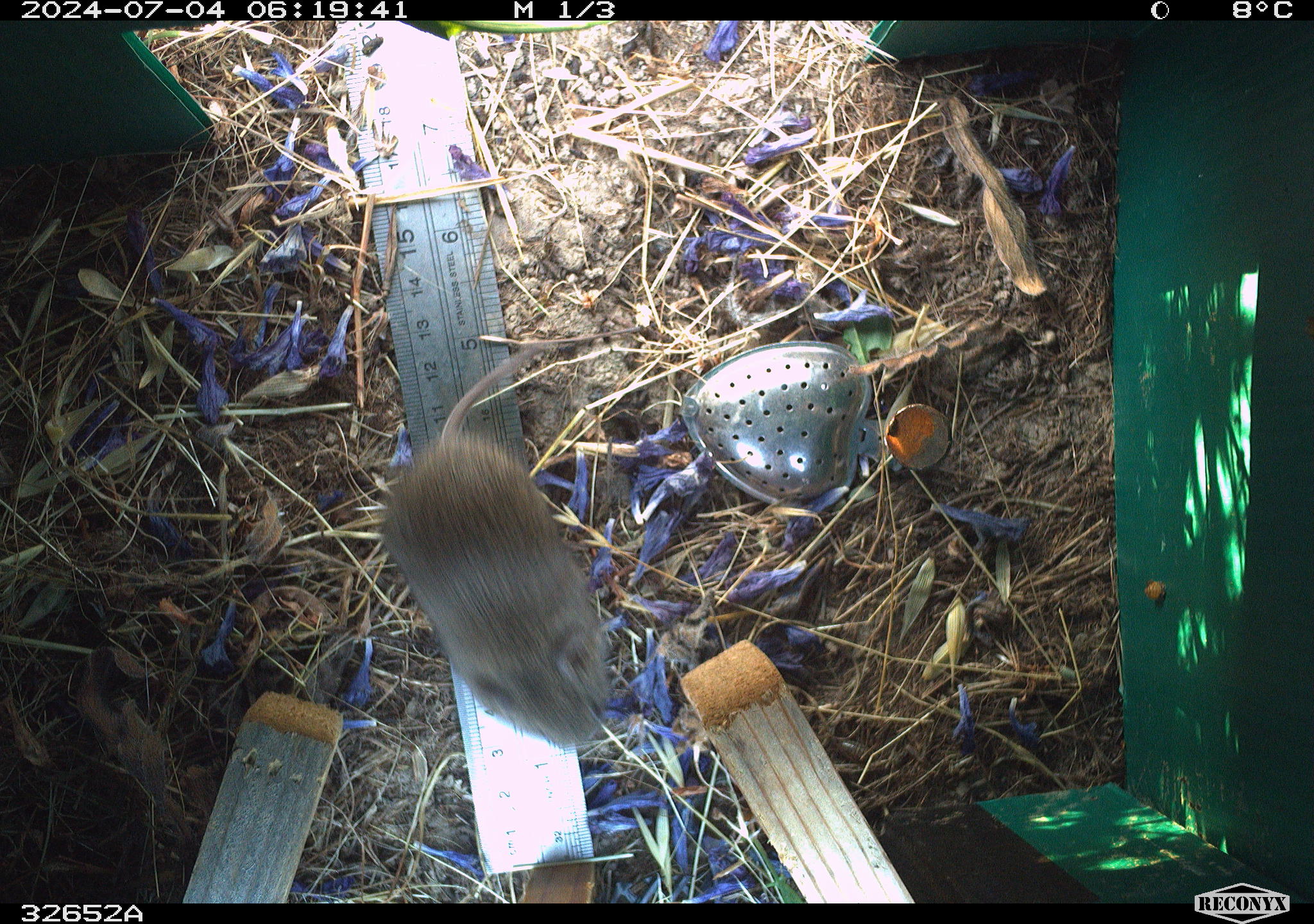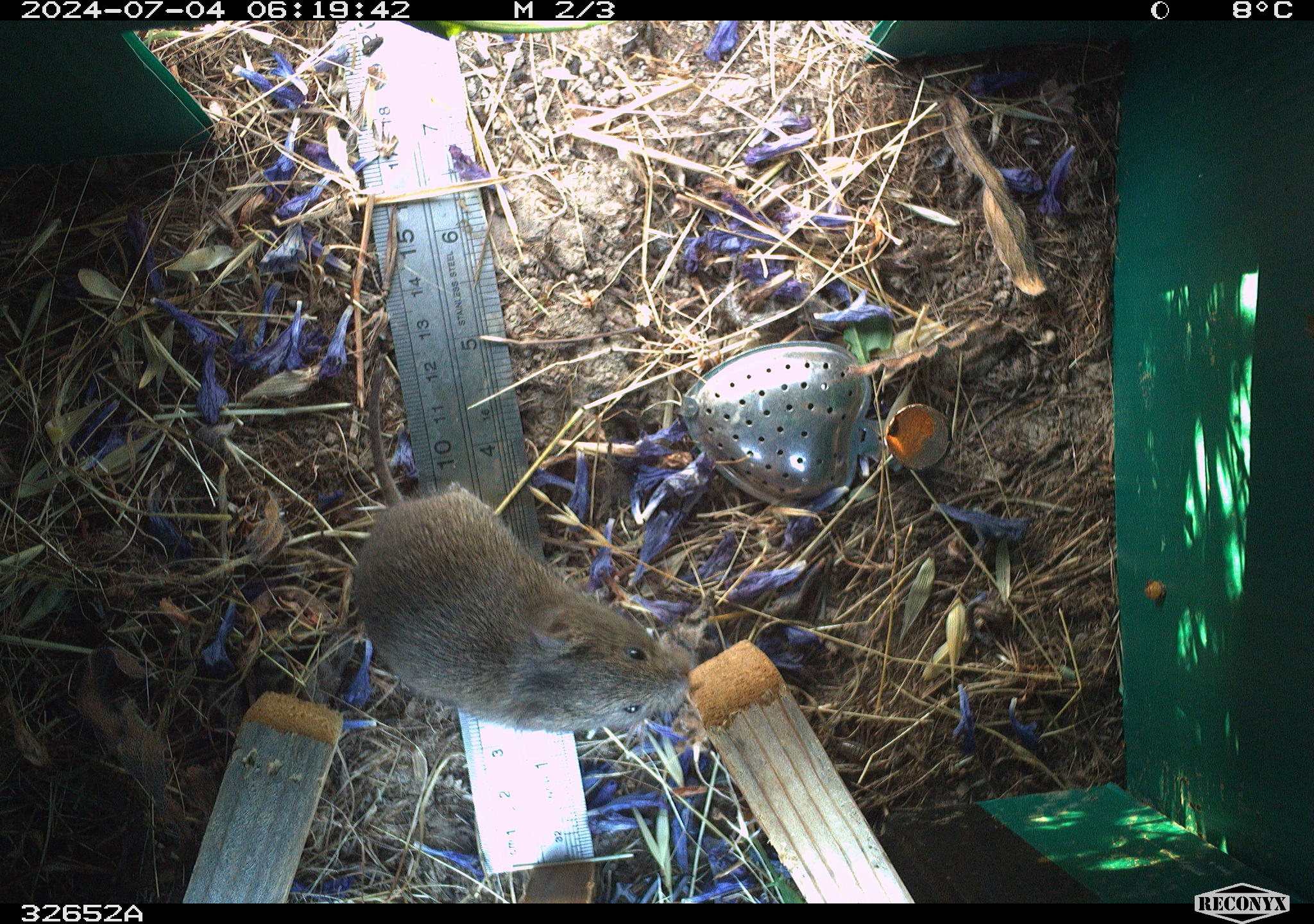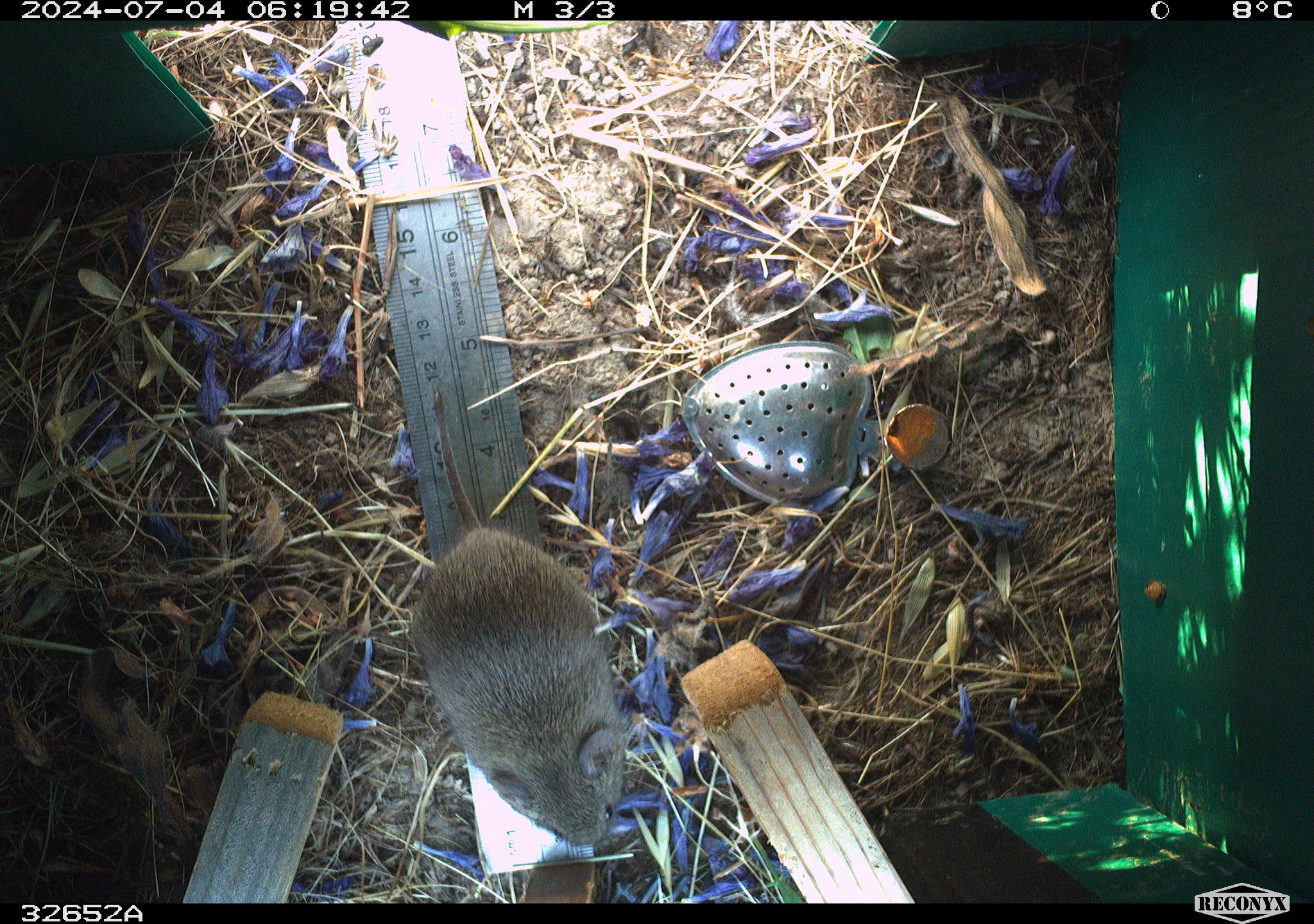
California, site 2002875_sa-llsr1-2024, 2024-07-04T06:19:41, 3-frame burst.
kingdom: Animalia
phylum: Chordata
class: Mammalia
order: Rodentia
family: Cricetidae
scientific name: Arvicolinae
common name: voles, lemmings, and muskrats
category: arvicolinae subfamily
Arvicolinae subfamily (voles, lemmings, and muskrats) (Arvicolinae).